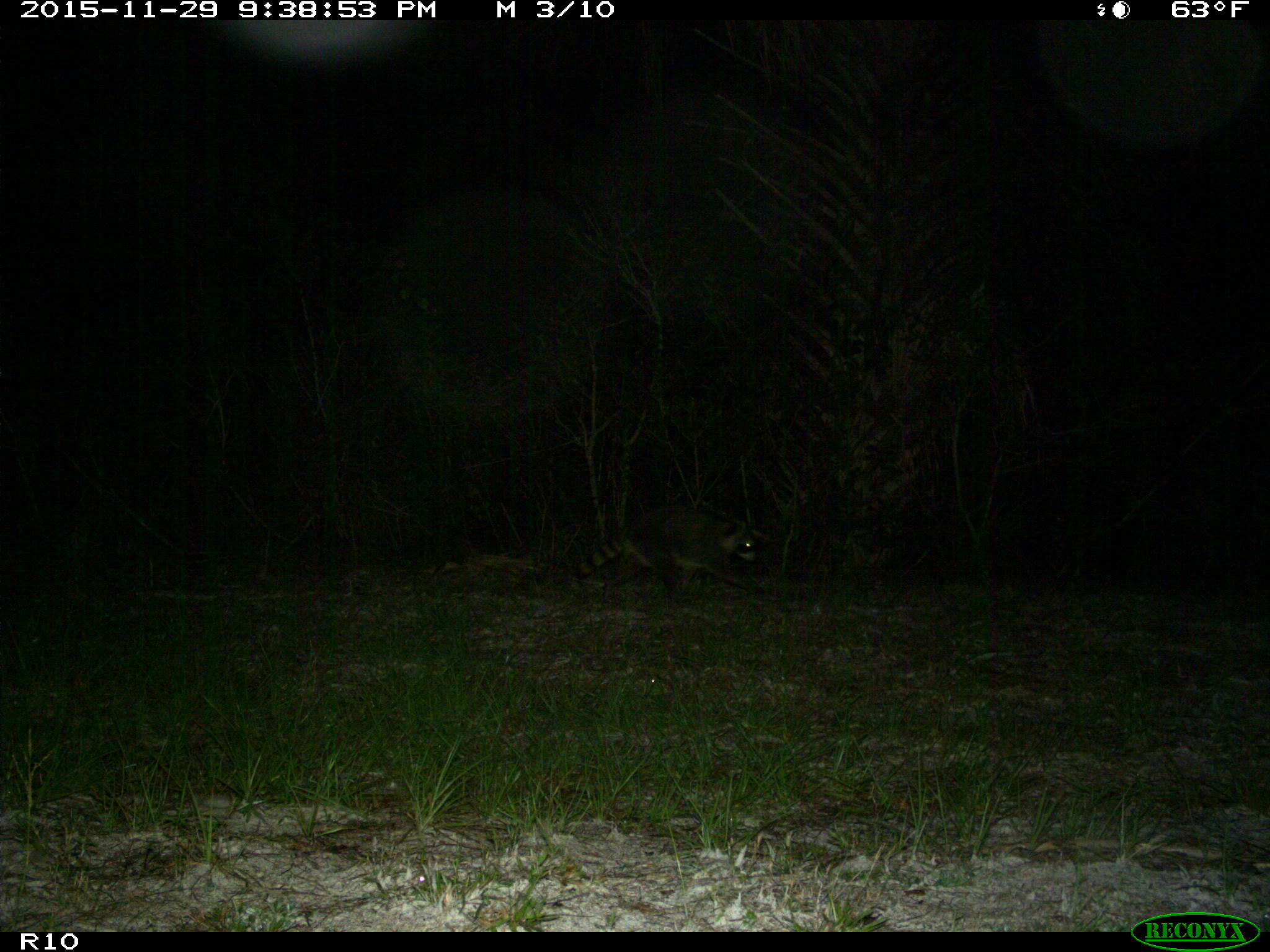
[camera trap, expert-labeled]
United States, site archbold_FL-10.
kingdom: Animalia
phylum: Chordata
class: Mammalia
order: Carnivora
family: Procyonidae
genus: Procyon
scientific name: Procyon lotor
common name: common raccoon